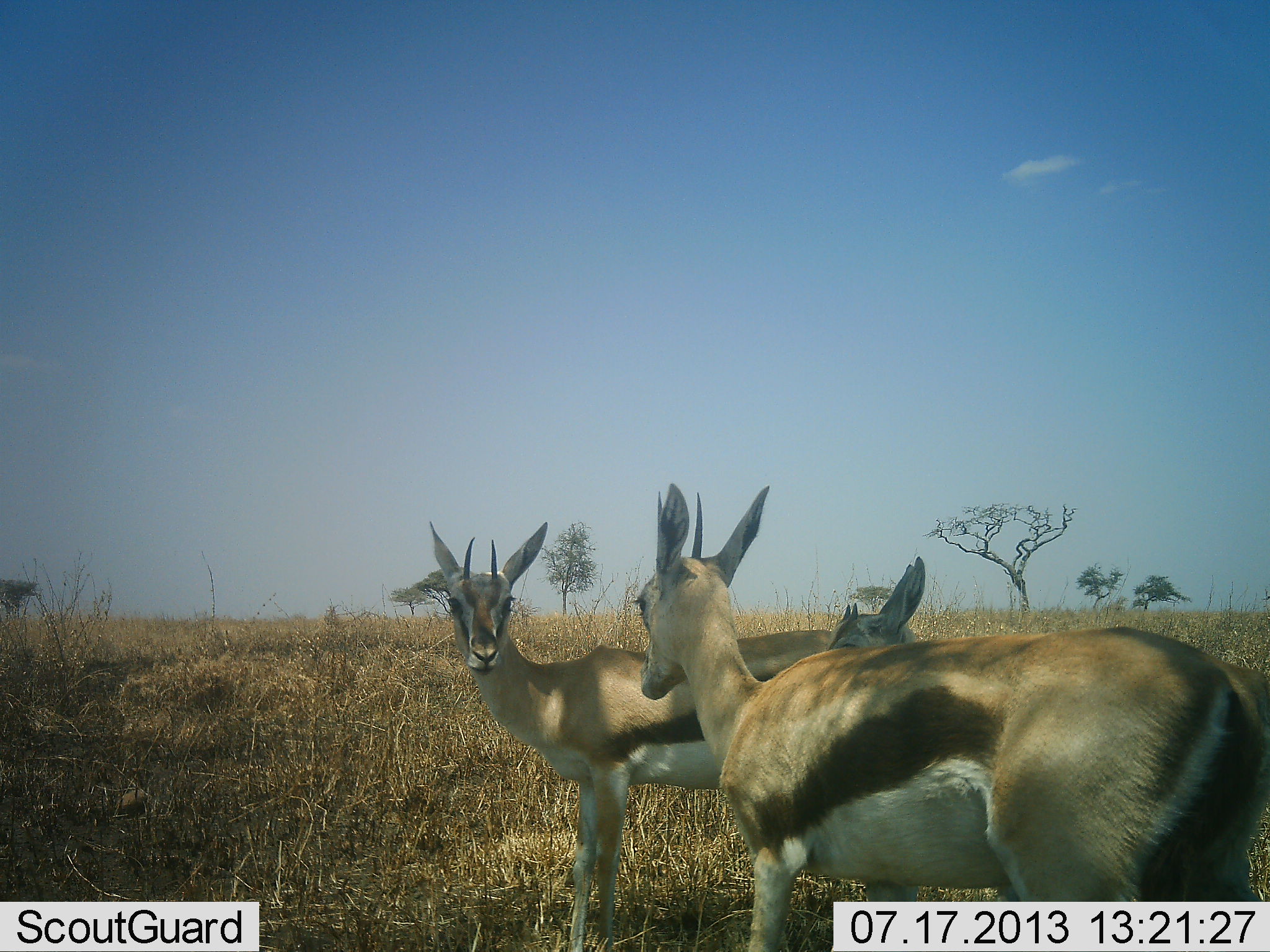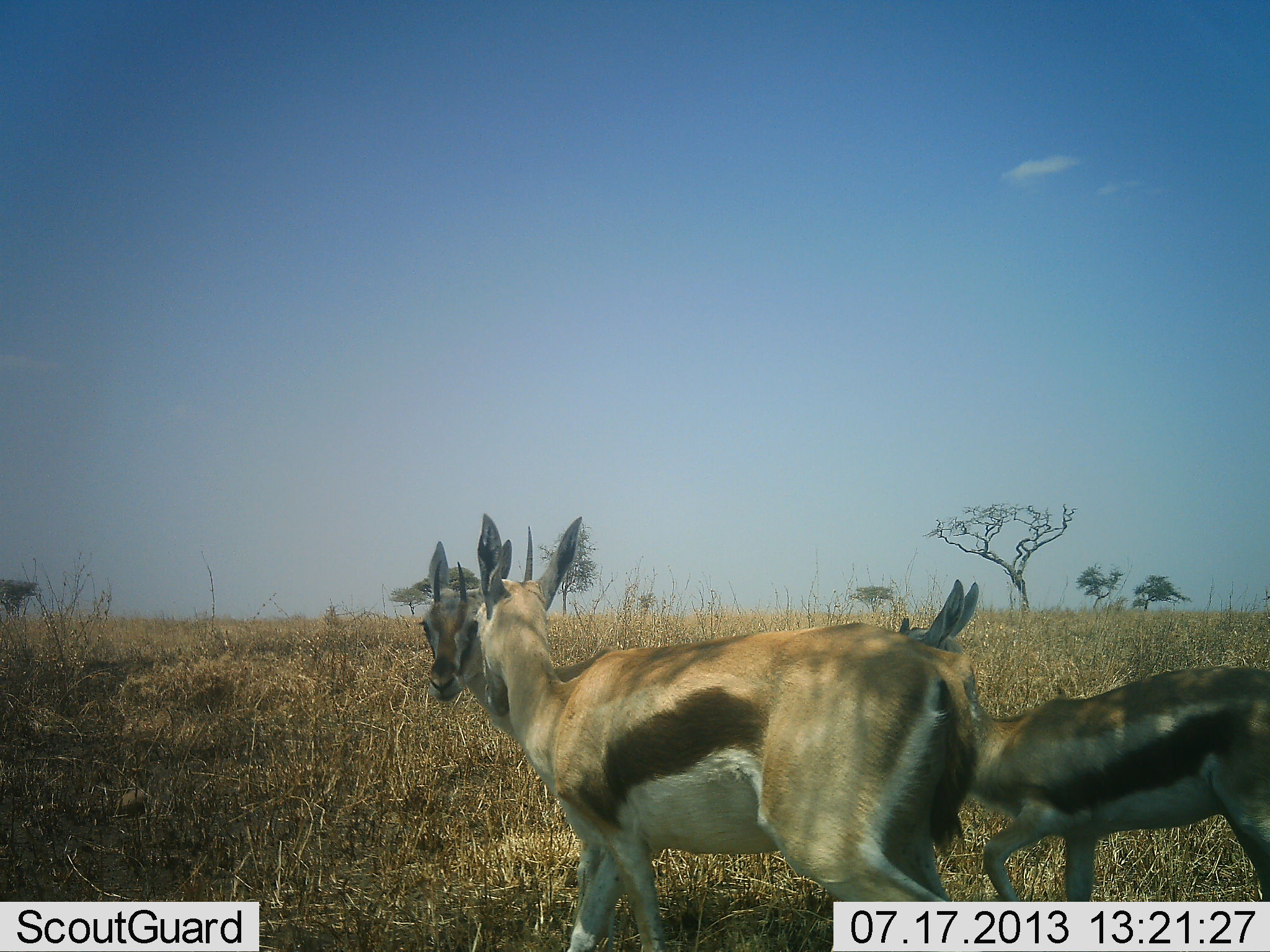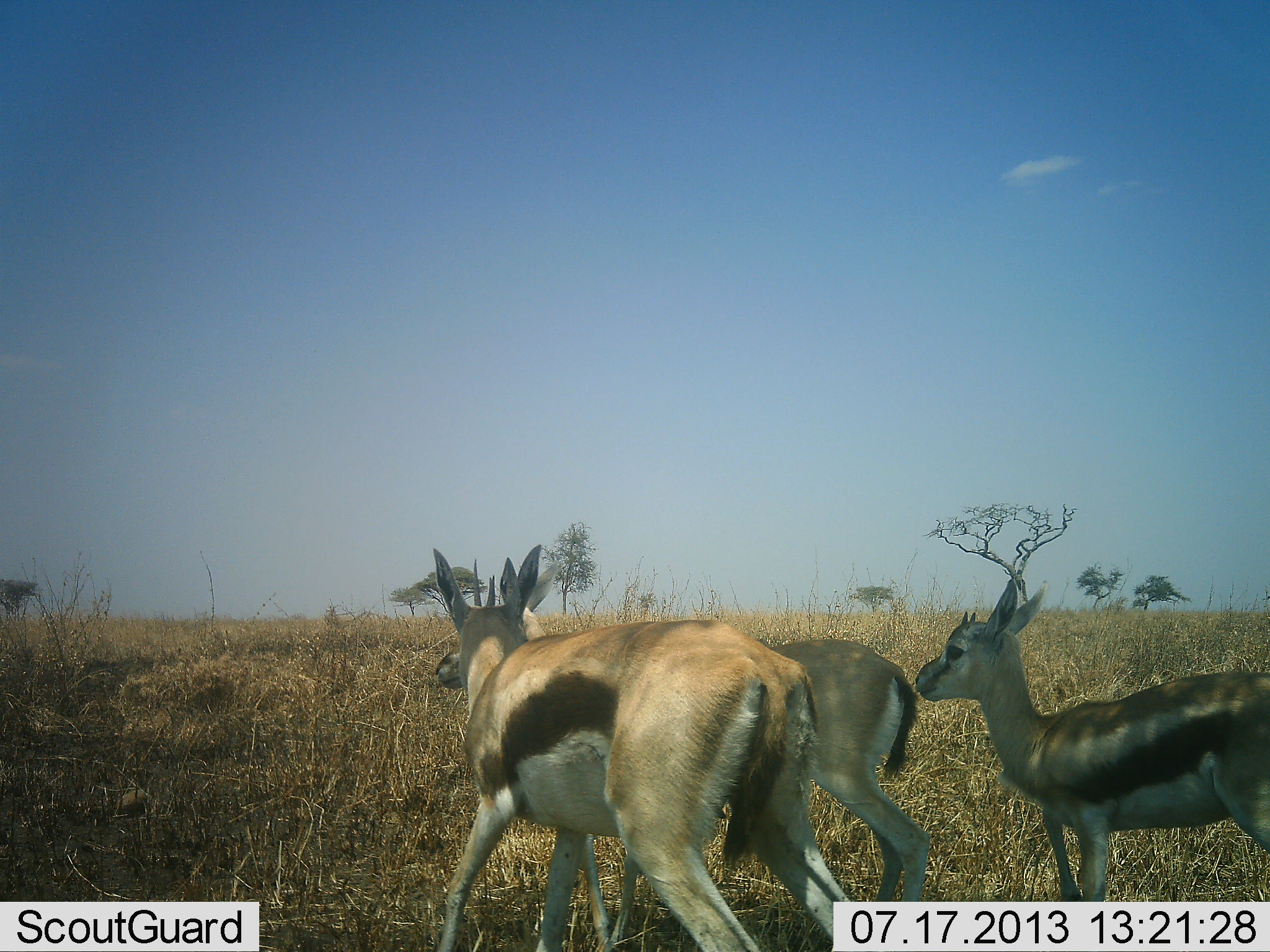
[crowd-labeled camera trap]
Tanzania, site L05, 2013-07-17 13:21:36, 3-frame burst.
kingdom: Animalia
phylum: Chordata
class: Mammalia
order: Artiodactyla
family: Bovidae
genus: Eudorcas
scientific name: Eudorcas thomsonii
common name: thomson's gazelle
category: gazellethomsons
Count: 3.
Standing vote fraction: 26%.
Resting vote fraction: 0%.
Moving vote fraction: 65%.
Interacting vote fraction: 30%.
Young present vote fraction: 43%.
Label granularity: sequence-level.